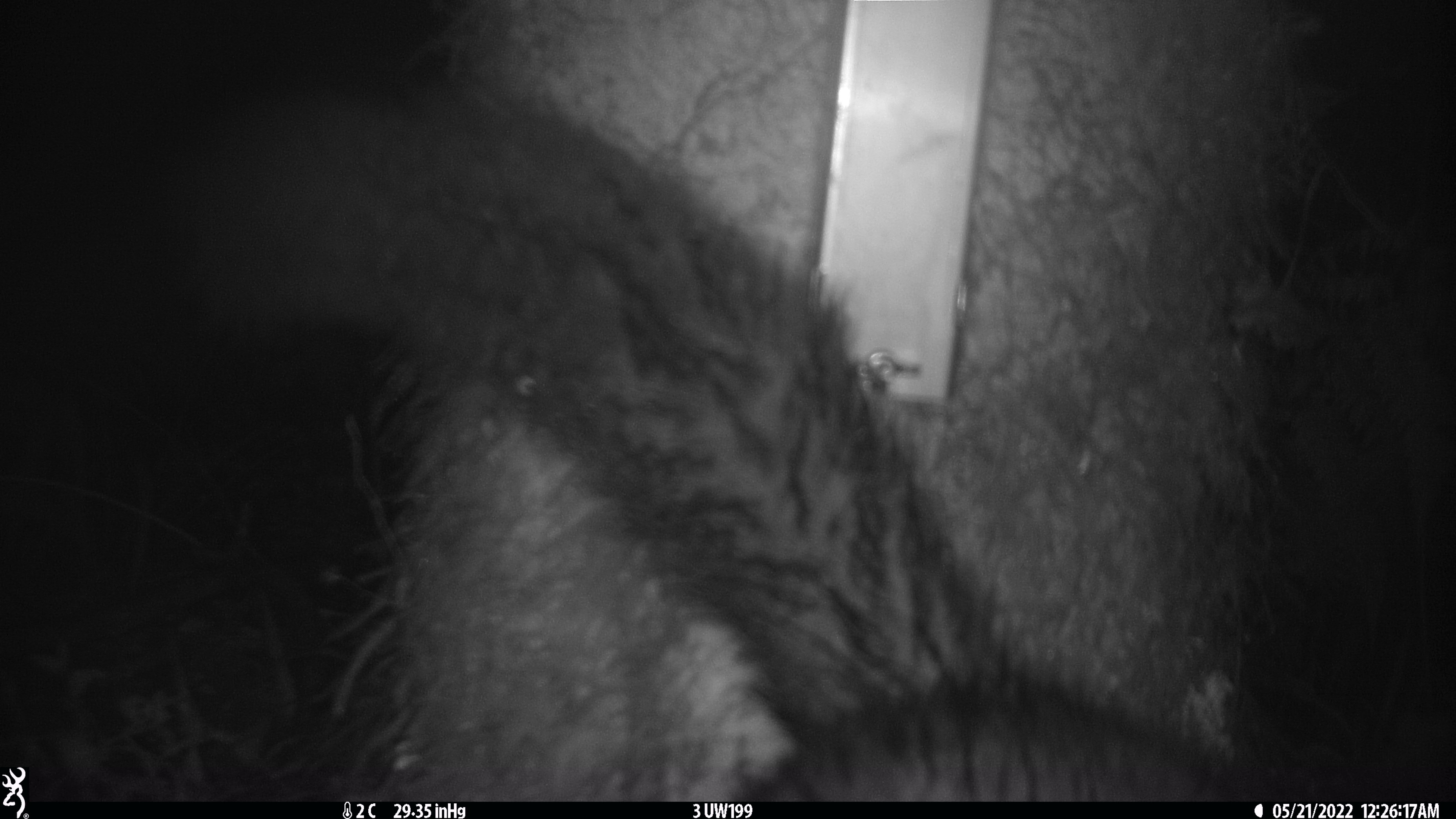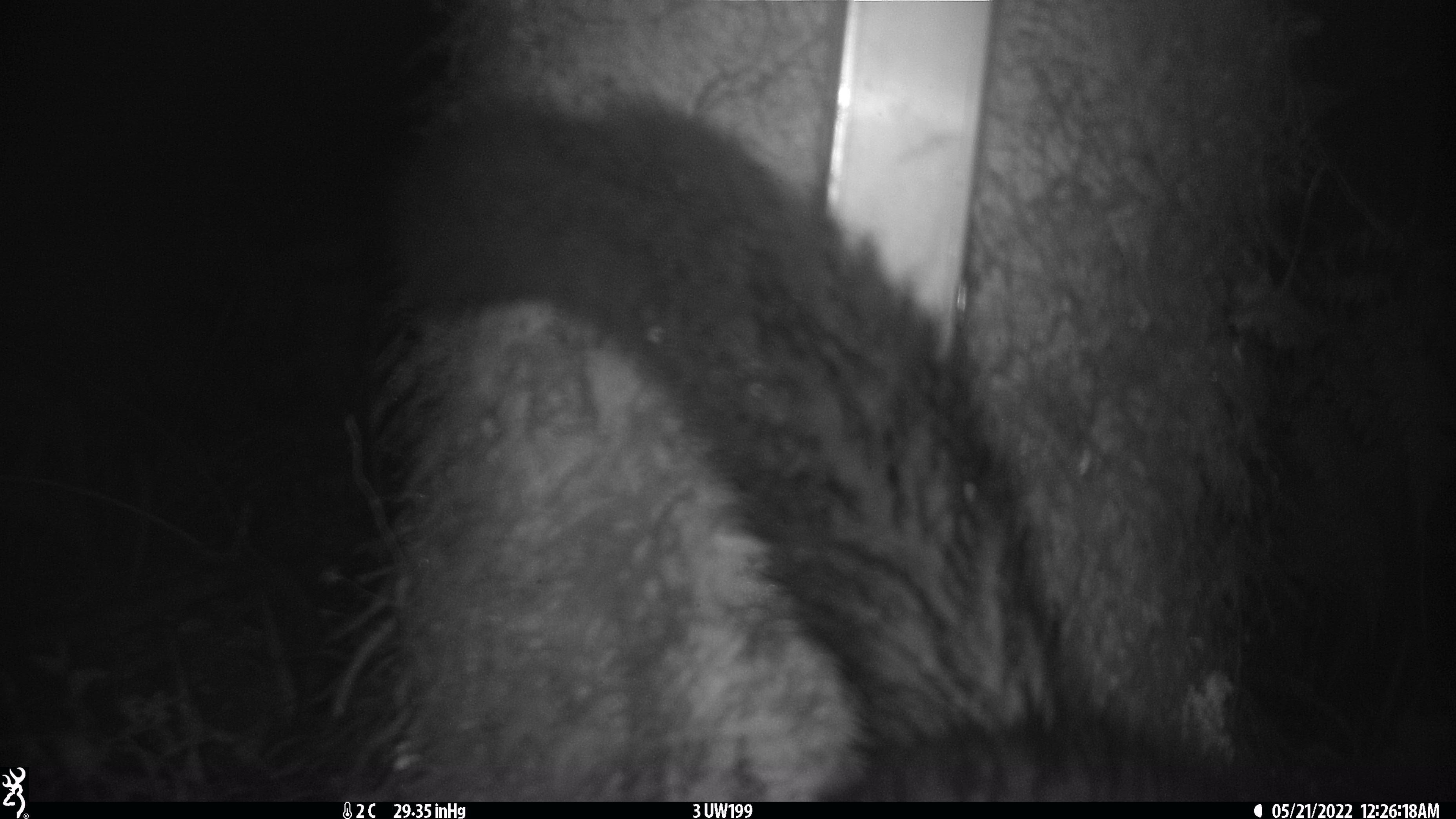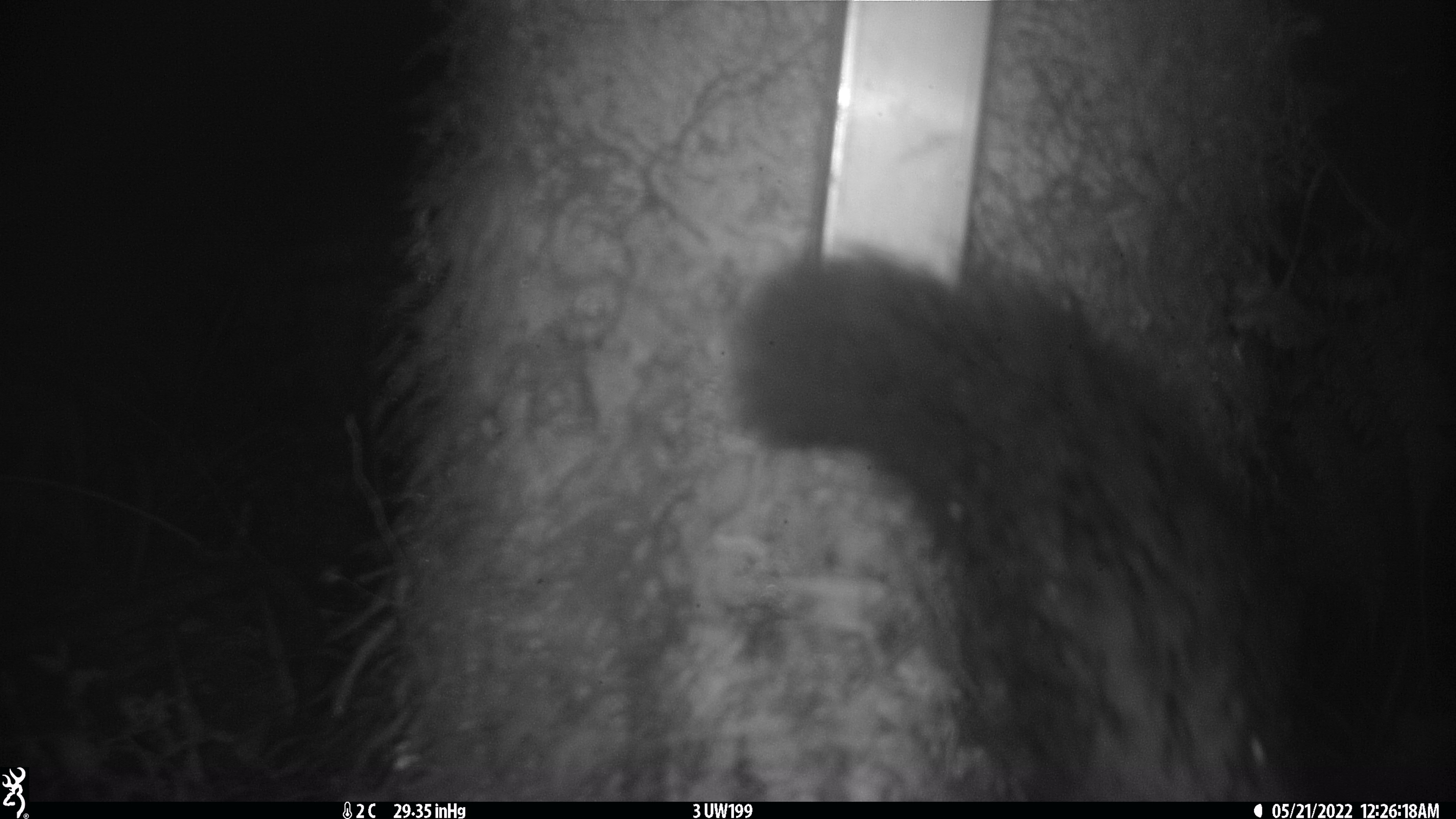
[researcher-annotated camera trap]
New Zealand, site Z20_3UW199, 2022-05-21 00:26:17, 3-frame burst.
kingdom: Animalia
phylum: Chordata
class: Mammalia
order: Diprotodontia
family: Phalangeridae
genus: Trichosurus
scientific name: Trichosurus vulpecula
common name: common brushtail possum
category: possum